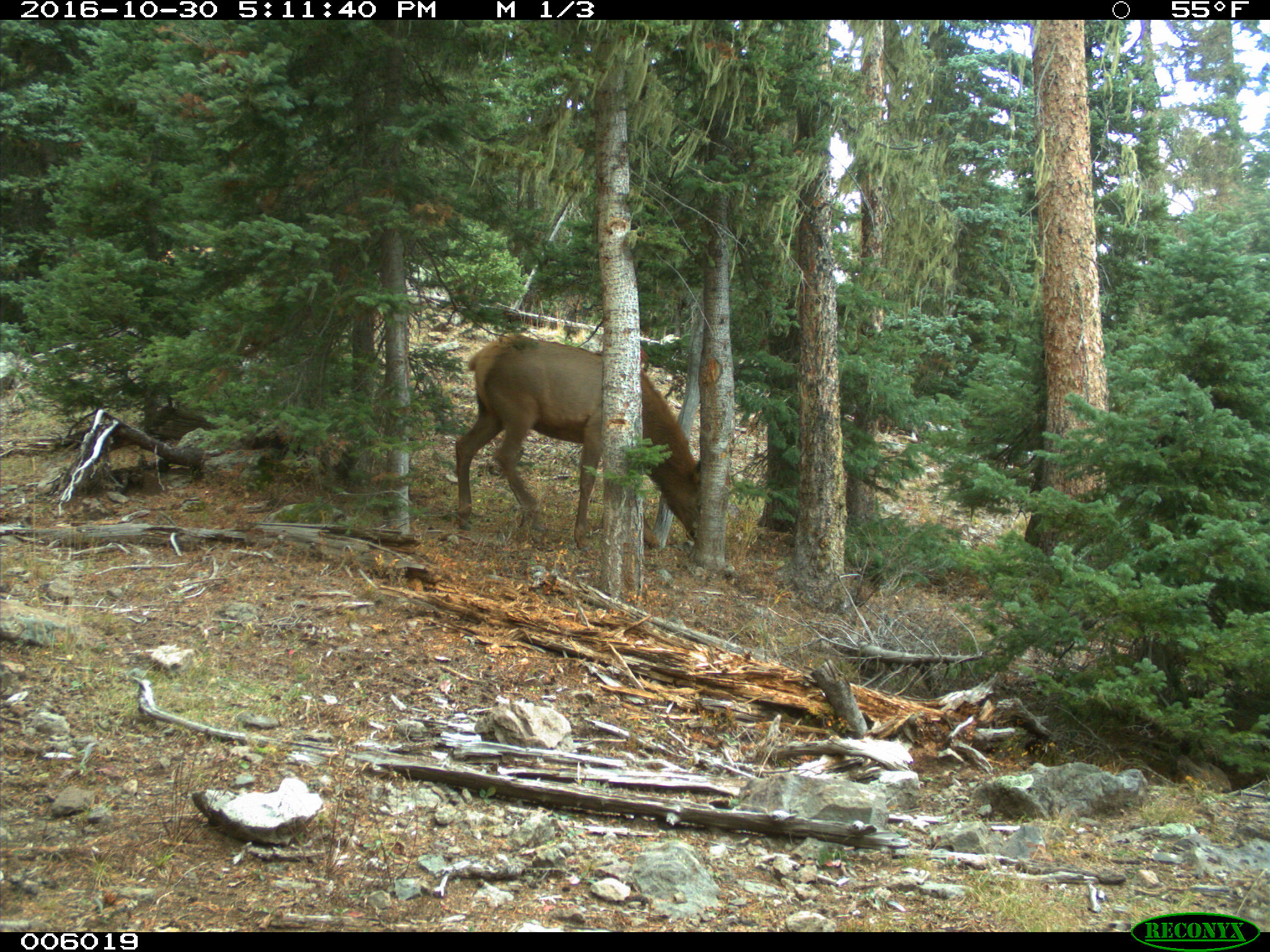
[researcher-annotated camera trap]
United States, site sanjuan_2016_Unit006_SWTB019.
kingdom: Animalia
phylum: Chordata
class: Mammalia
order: Artiodactyla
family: Cervidae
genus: Cervus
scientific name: Cervus elaphus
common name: red deer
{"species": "Cervus elaphus (red deer)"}